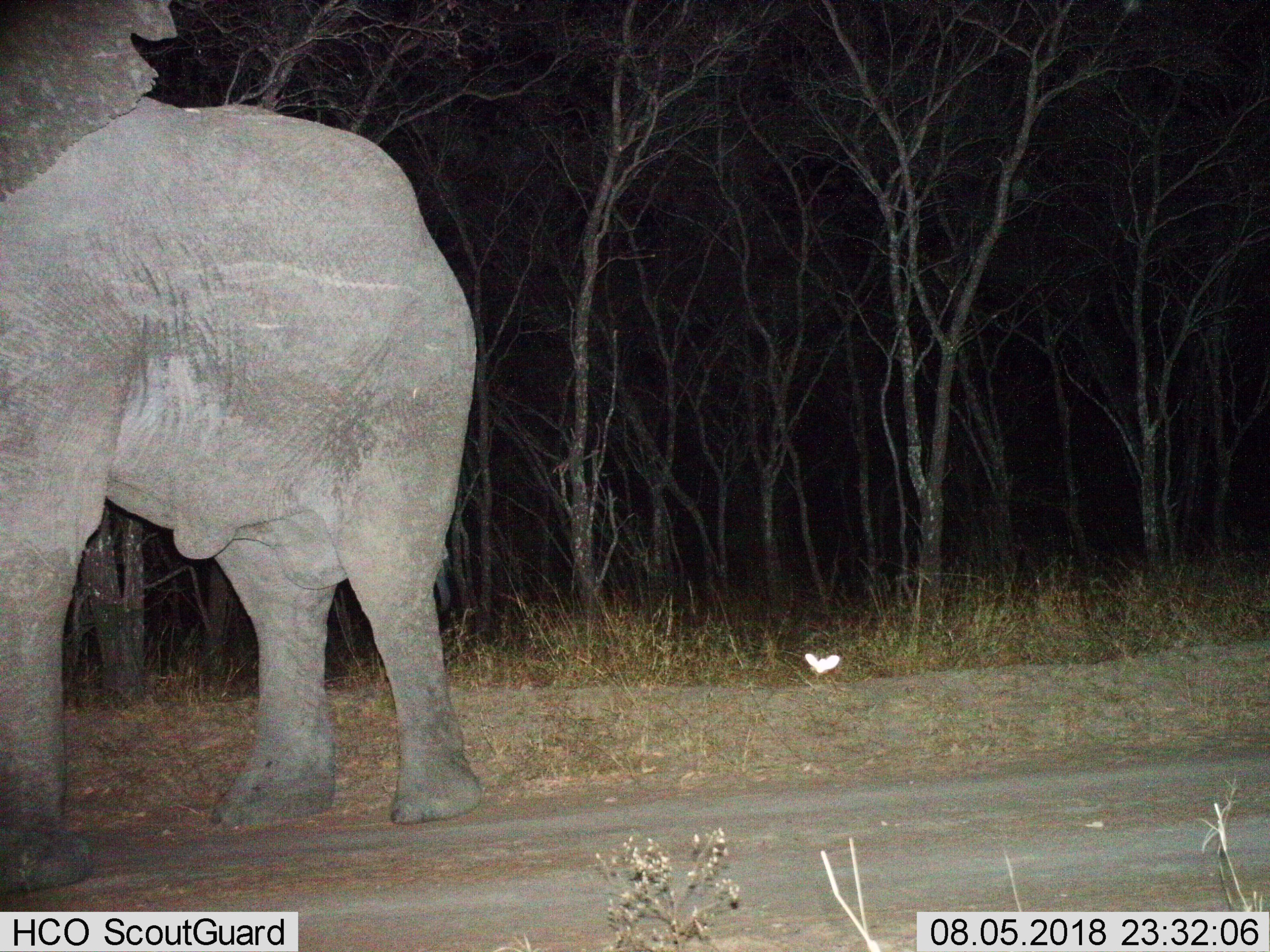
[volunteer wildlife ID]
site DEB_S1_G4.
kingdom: Animalia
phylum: Chordata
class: Mammalia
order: Proboscidea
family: Elephantidae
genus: Loxodonta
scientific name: Loxodonta africana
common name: african bush elephant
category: elephant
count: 1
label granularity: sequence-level